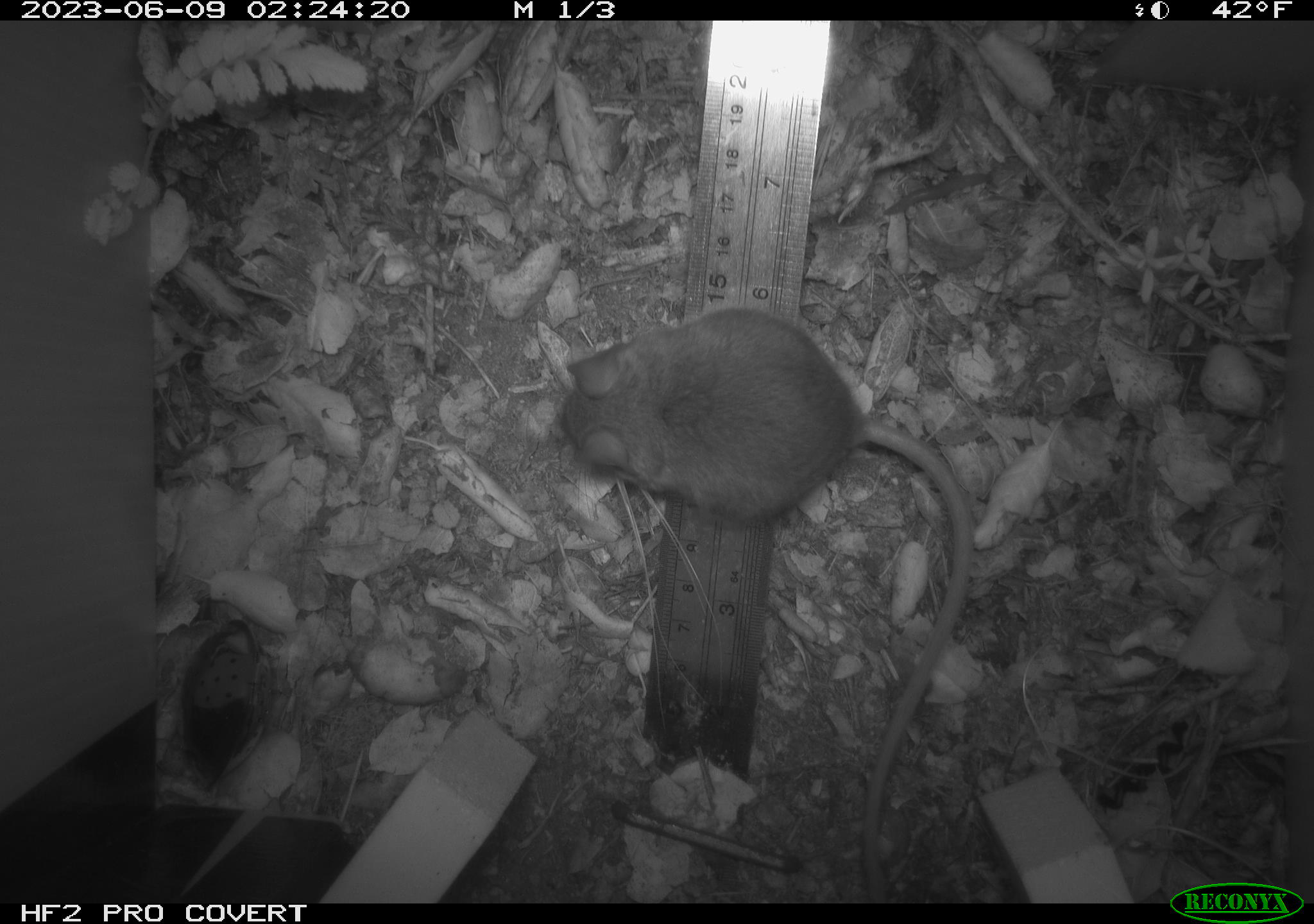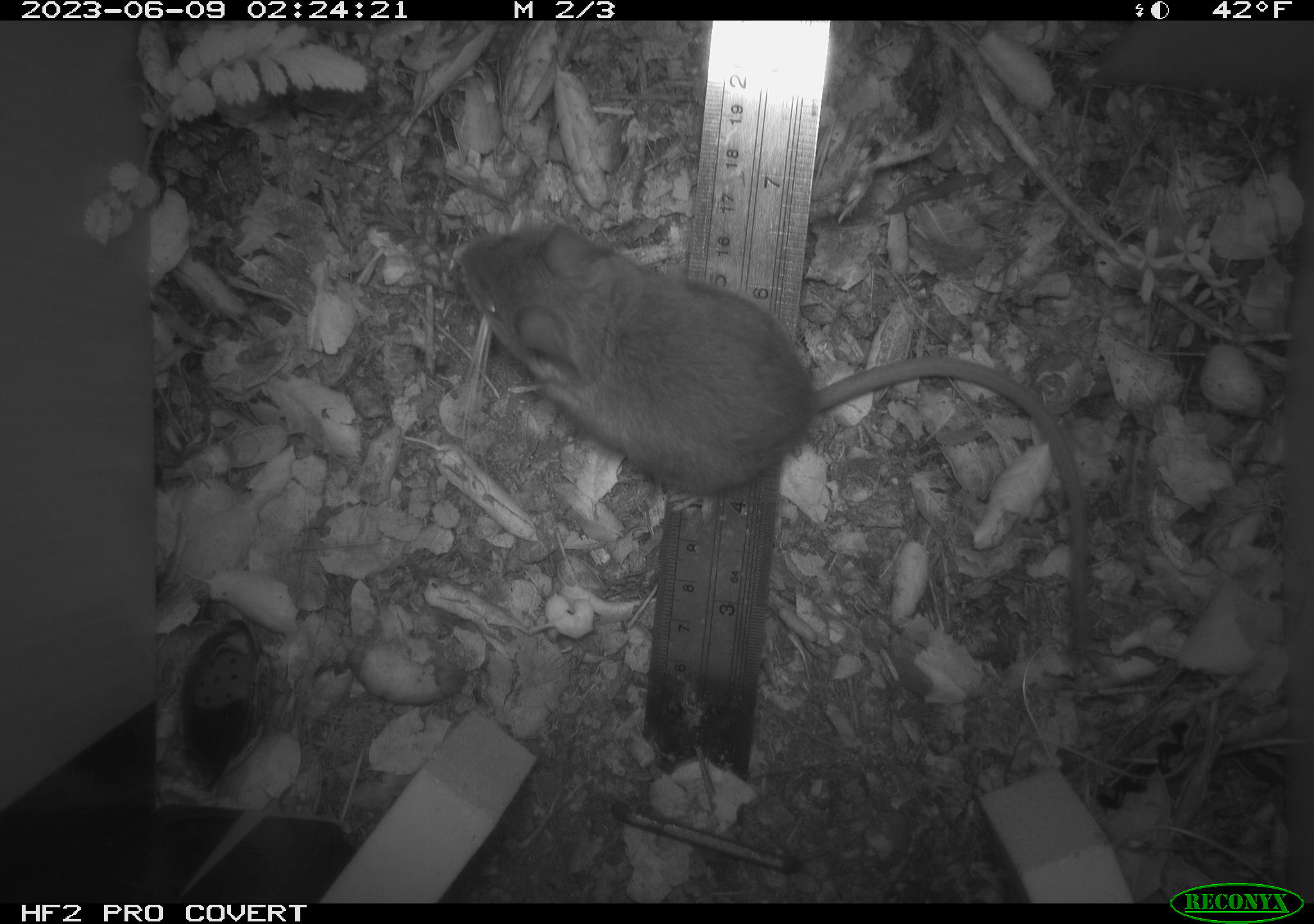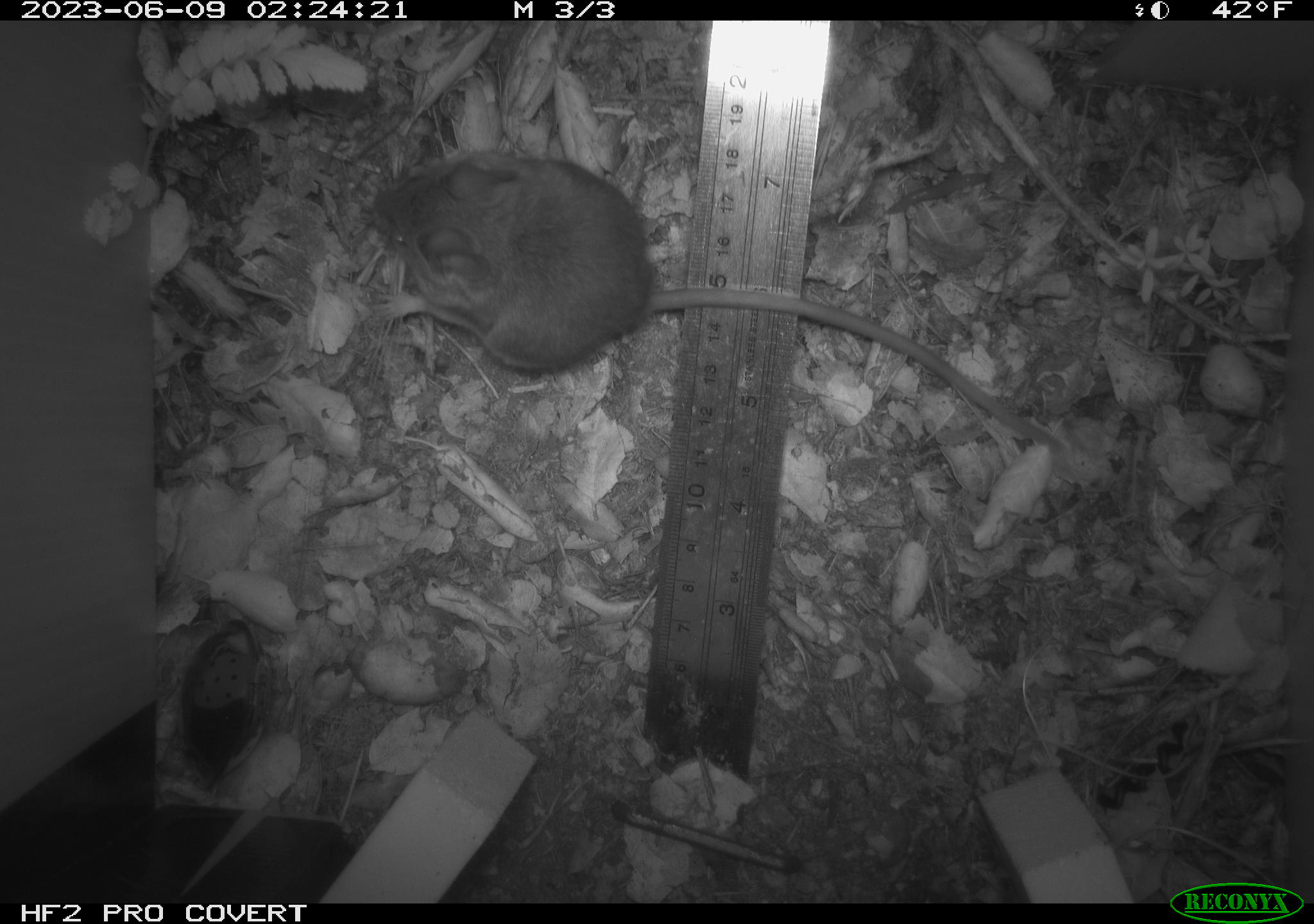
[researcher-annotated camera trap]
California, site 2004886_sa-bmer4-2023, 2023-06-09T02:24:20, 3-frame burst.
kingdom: Animalia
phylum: Chordata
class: Mammalia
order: Rodentia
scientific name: Rodentia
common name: mouse species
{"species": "mouse species (Rodentia)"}